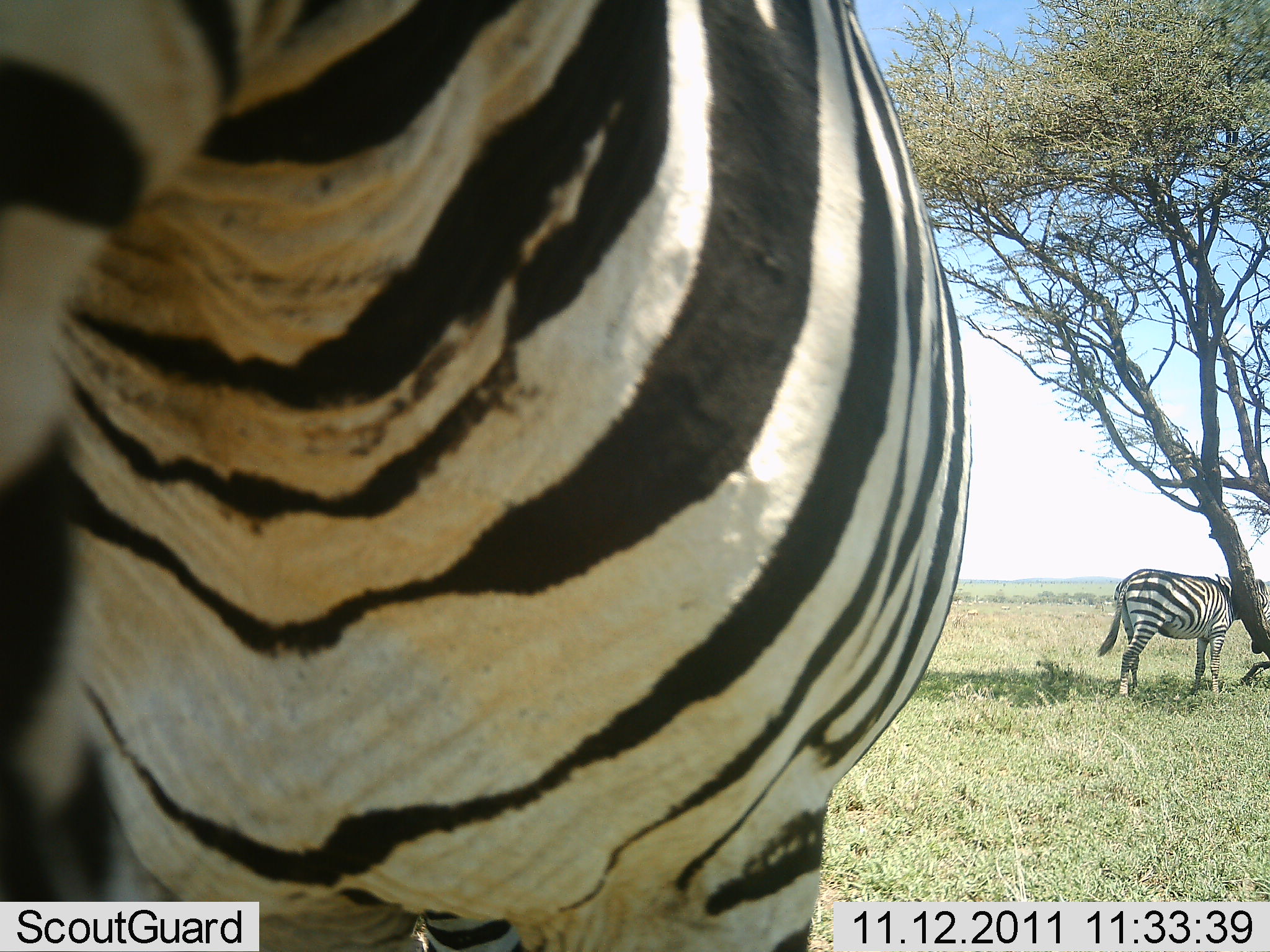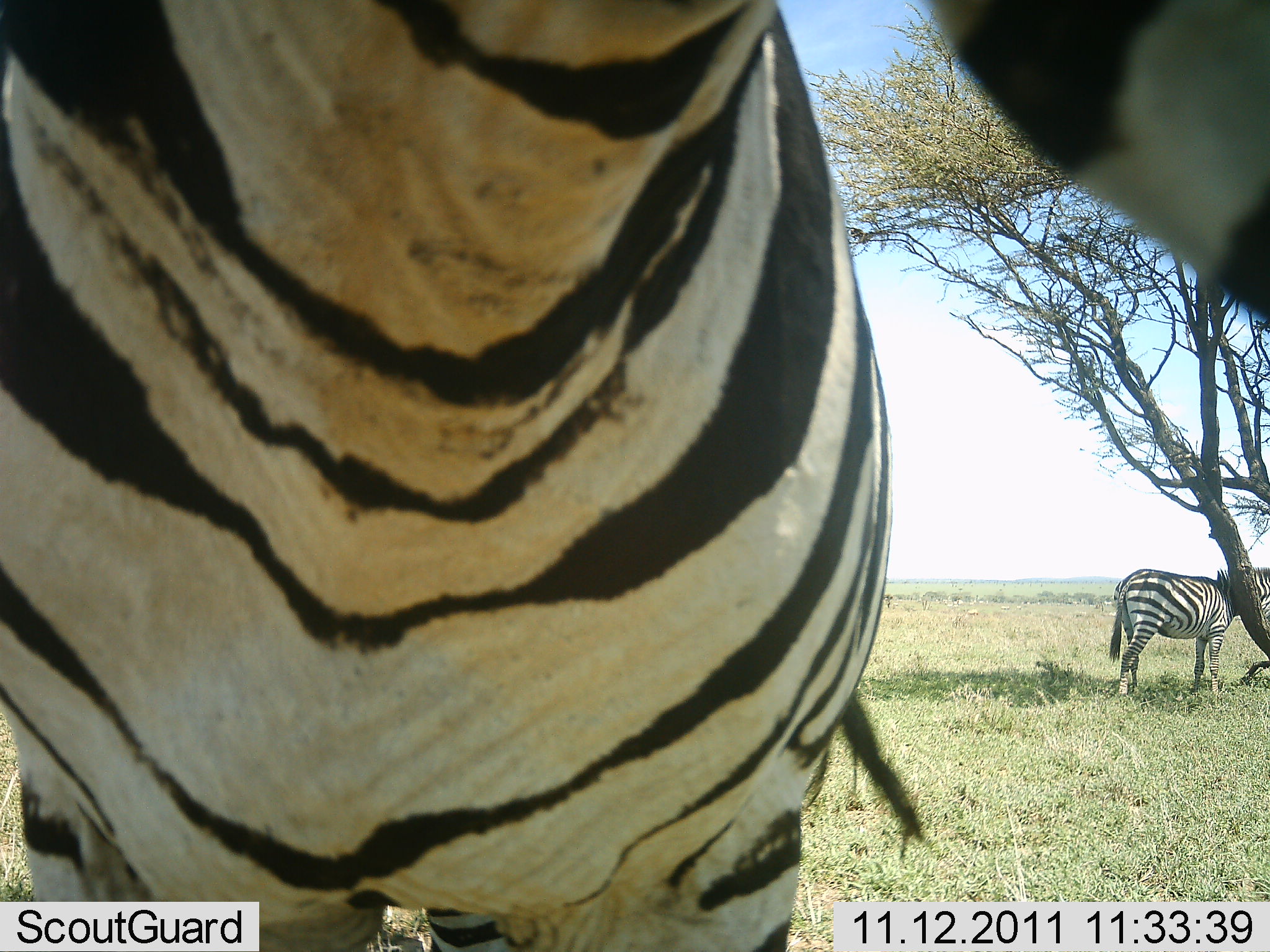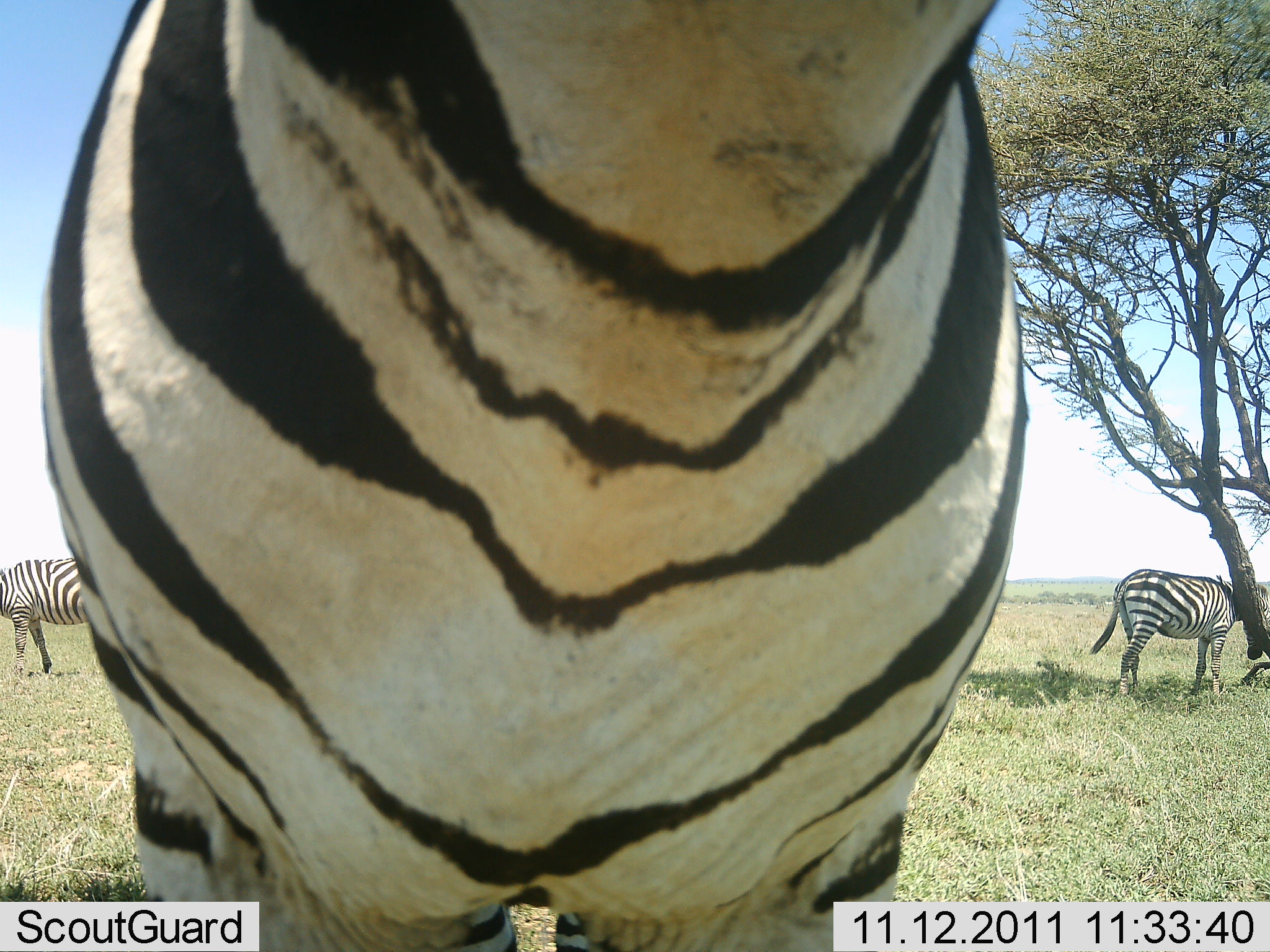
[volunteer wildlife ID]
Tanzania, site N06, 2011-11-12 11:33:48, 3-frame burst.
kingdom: Animalia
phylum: Chordata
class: Mammalia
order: Perissodactyla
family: Equidae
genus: Equus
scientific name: Equus quagga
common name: plains zebra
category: zebra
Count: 3.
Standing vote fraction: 90%.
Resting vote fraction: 0%.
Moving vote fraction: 0%.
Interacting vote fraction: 10%.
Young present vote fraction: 0%.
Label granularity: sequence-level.